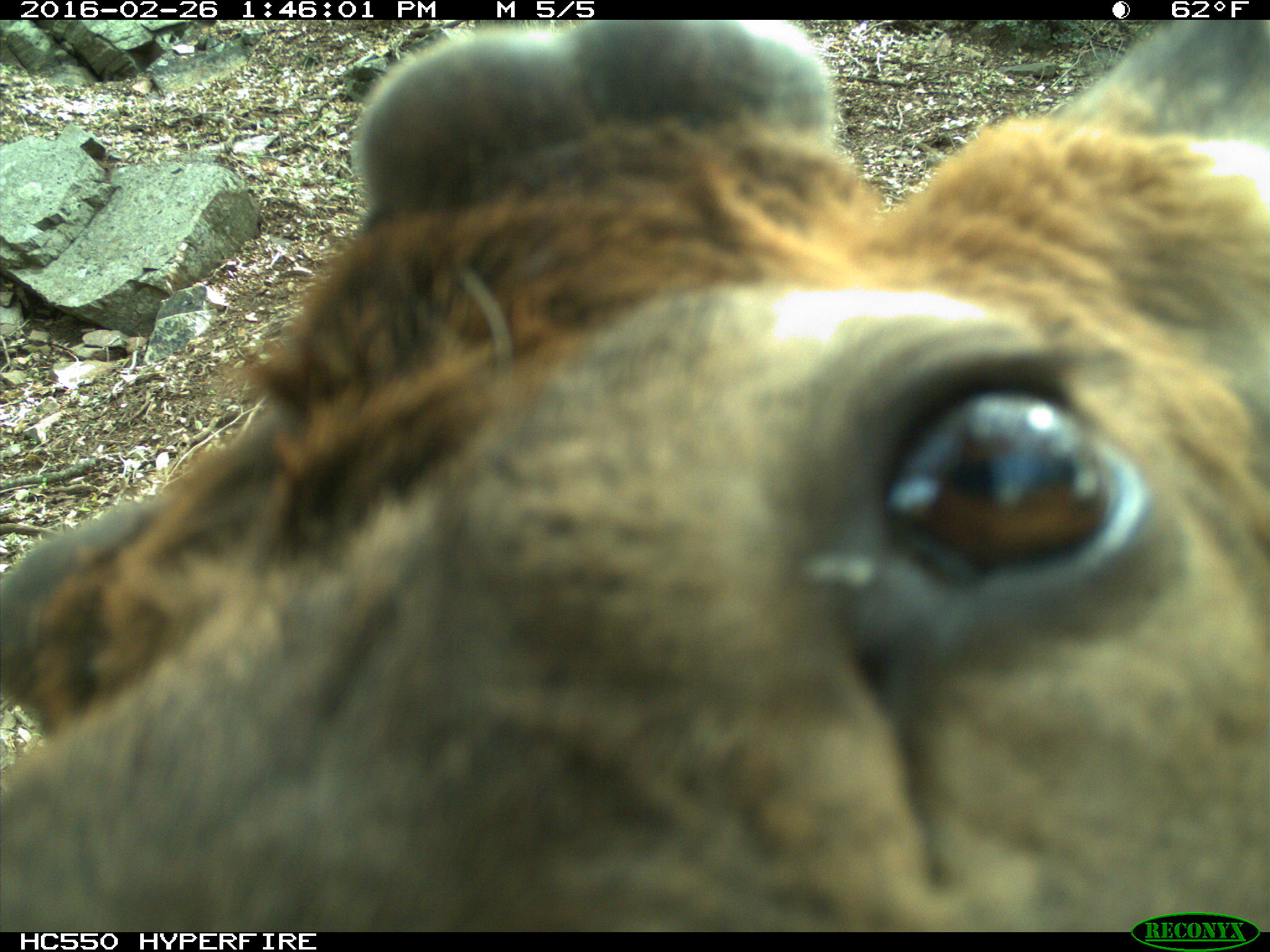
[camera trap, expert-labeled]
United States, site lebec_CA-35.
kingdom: Animalia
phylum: Chordata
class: Mammalia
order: Artiodactyla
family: Cervidae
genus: Cervus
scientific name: Cervus canadensis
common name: elk